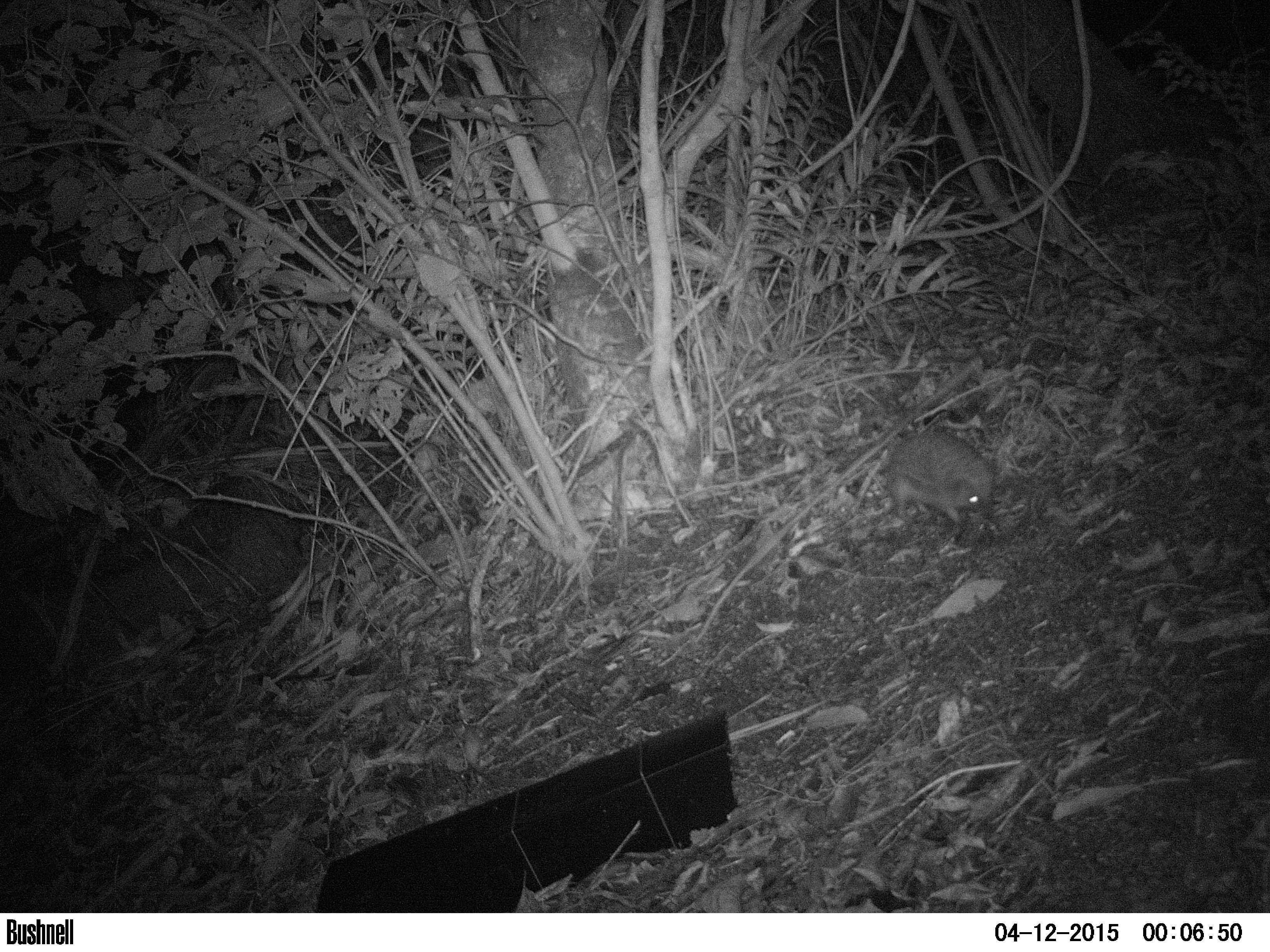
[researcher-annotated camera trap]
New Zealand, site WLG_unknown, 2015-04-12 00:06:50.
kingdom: Animalia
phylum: Chordata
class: Mammalia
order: Eulipotyphla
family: Erinaceidae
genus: Erinaceus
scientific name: Erinaceus europaeus europaeus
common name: european hedgehog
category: hedgehog